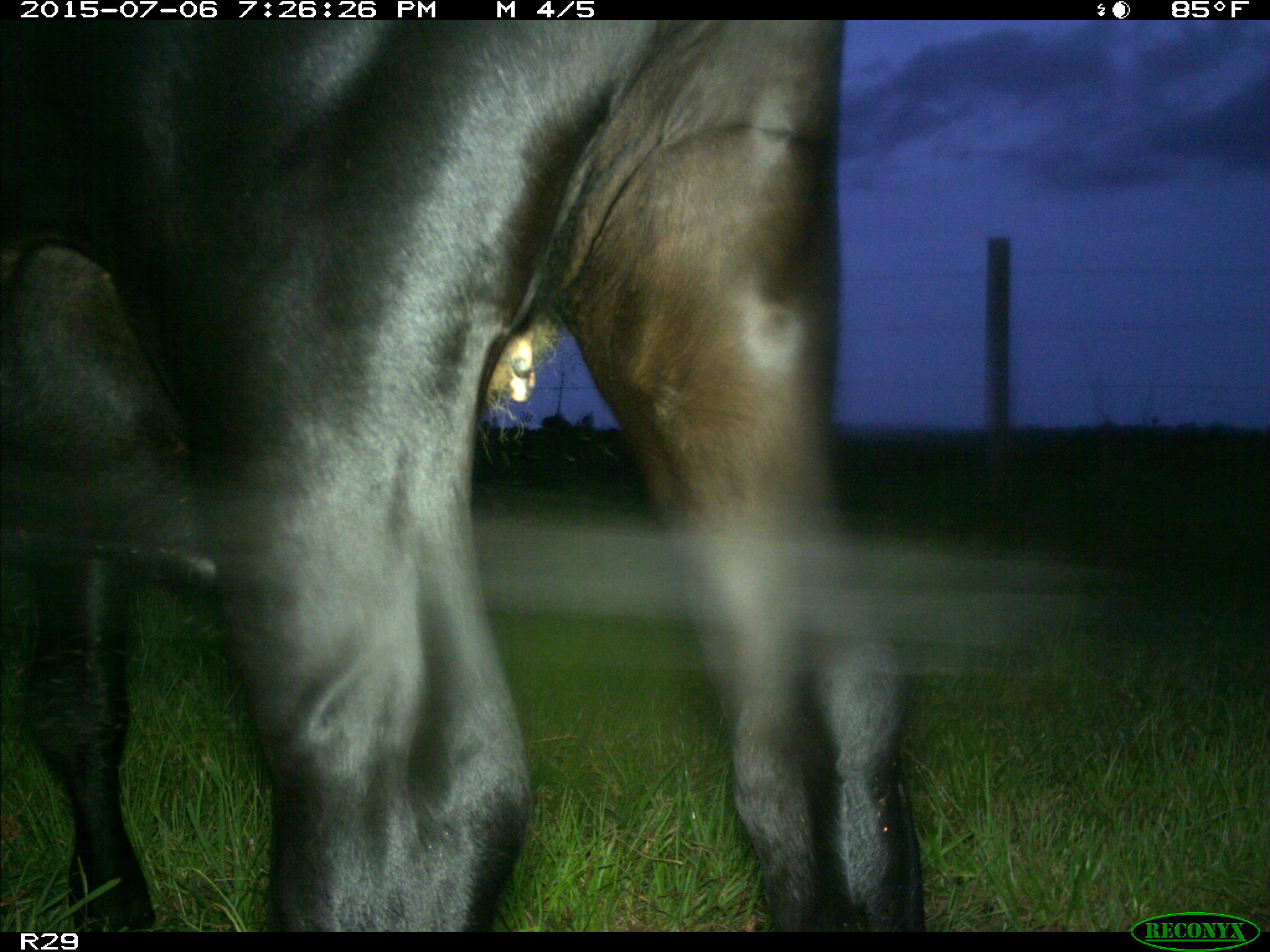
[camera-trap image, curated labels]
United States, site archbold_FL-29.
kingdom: Animalia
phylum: Chordata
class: Mammalia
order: Artiodactyla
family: Bovidae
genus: Bos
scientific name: Bos taurus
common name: domestic cow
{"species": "Bos taurus (domestic cow)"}